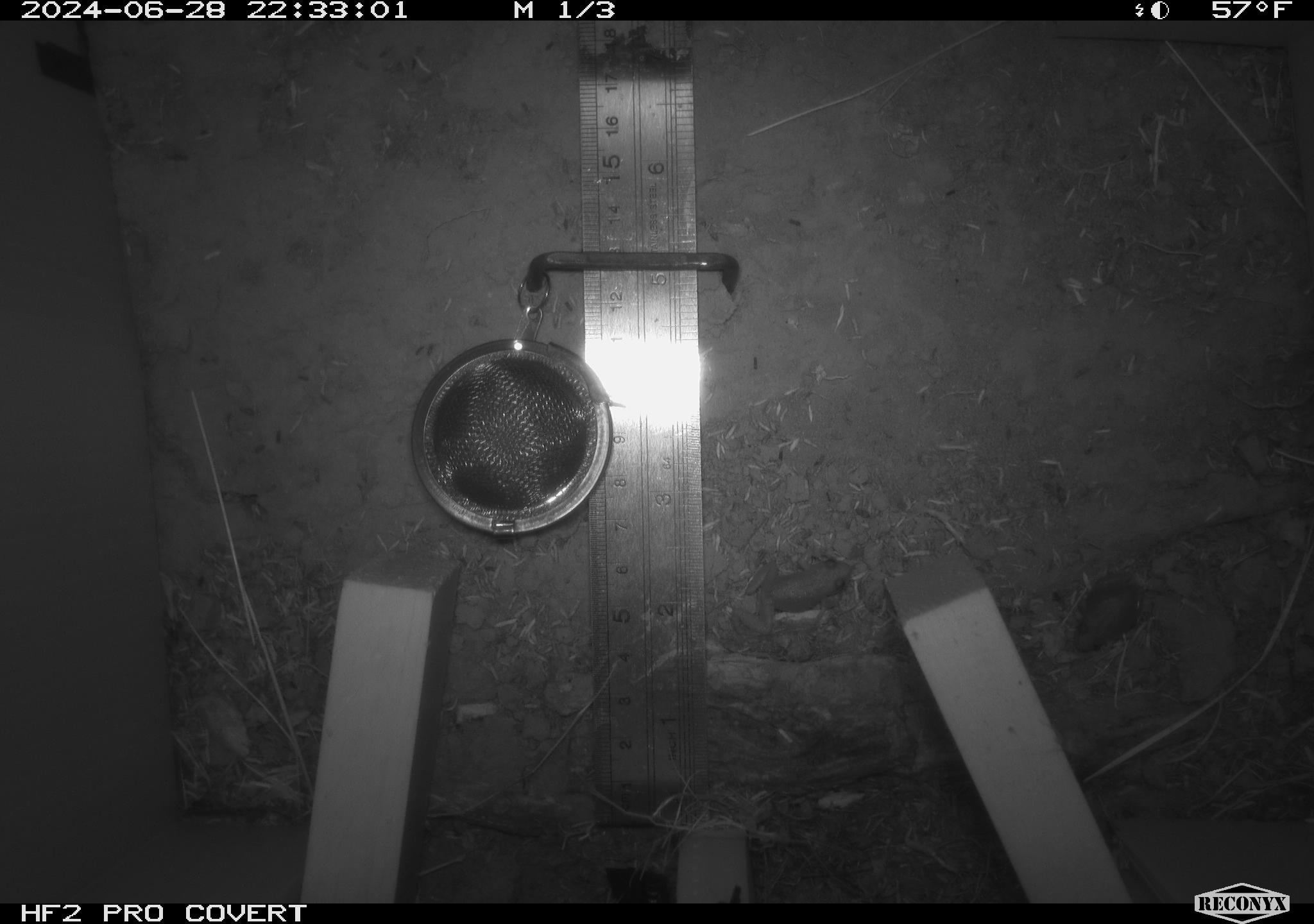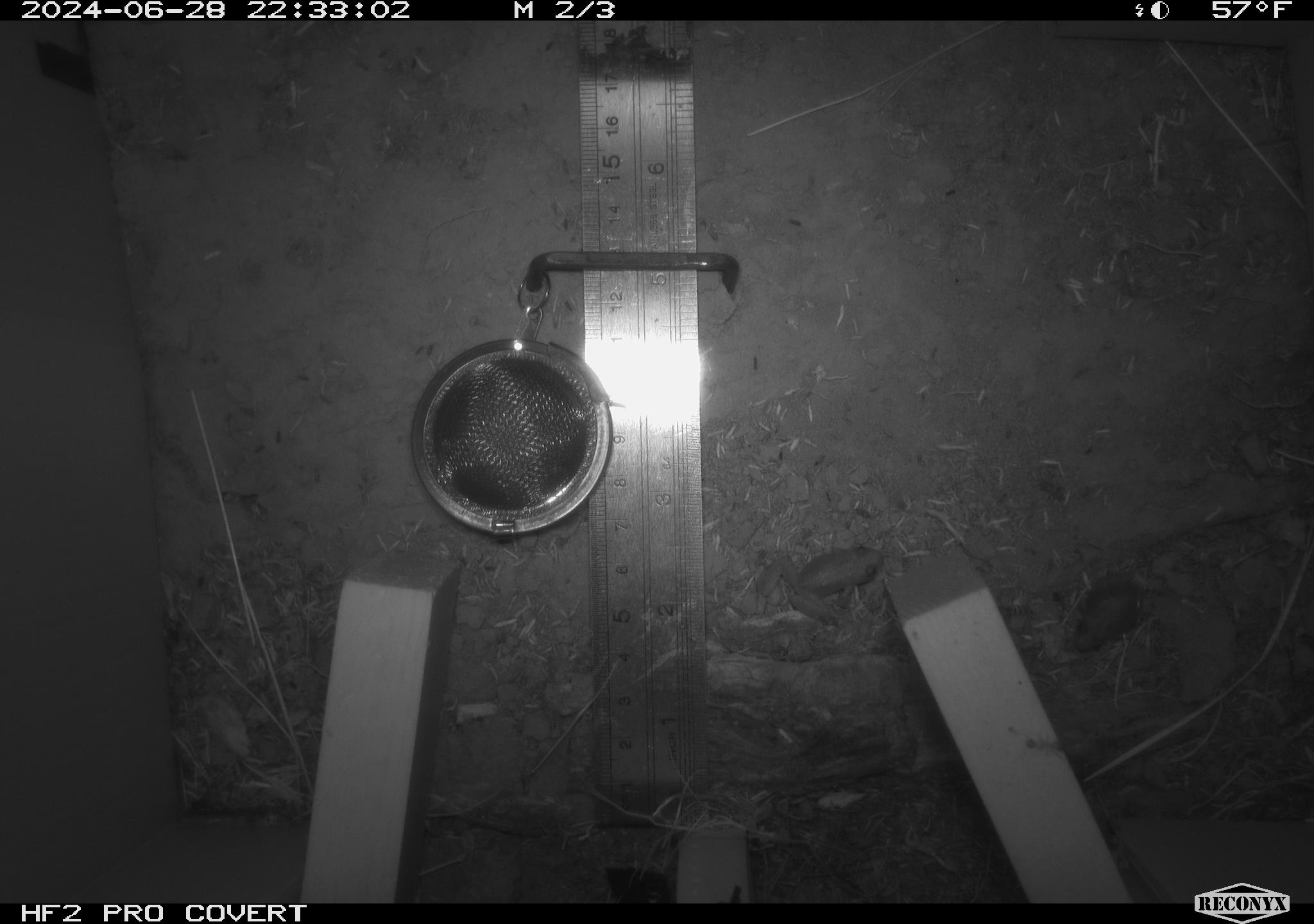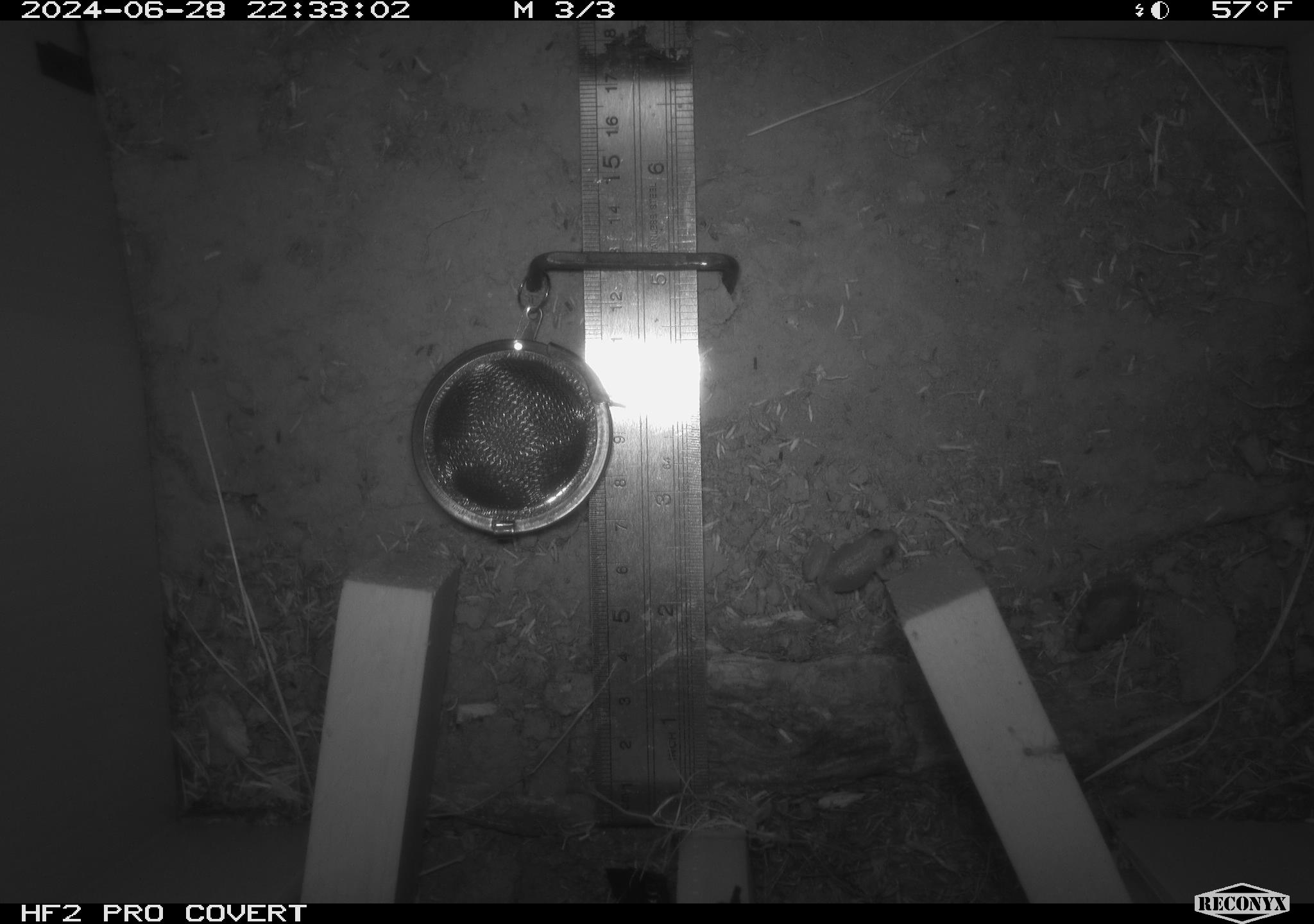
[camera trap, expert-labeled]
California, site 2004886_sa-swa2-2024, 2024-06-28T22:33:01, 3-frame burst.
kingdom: Animalia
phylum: Chordata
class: Amphibia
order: Anura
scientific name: Anura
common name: frogs